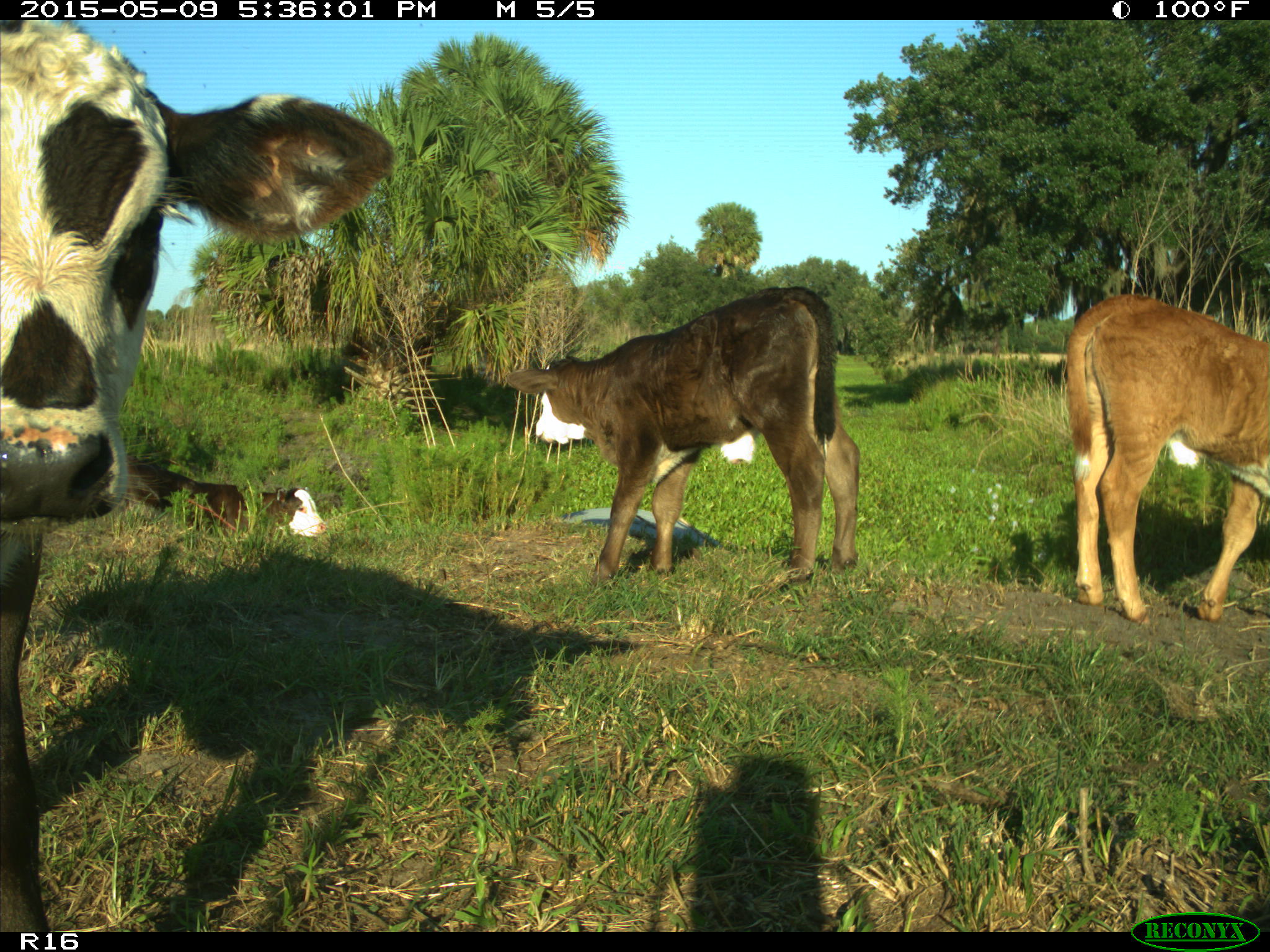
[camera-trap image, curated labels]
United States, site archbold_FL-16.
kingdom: Animalia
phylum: Chordata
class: Mammalia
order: Artiodactyla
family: Suidae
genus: Sus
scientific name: Sus scrofa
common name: wild boar